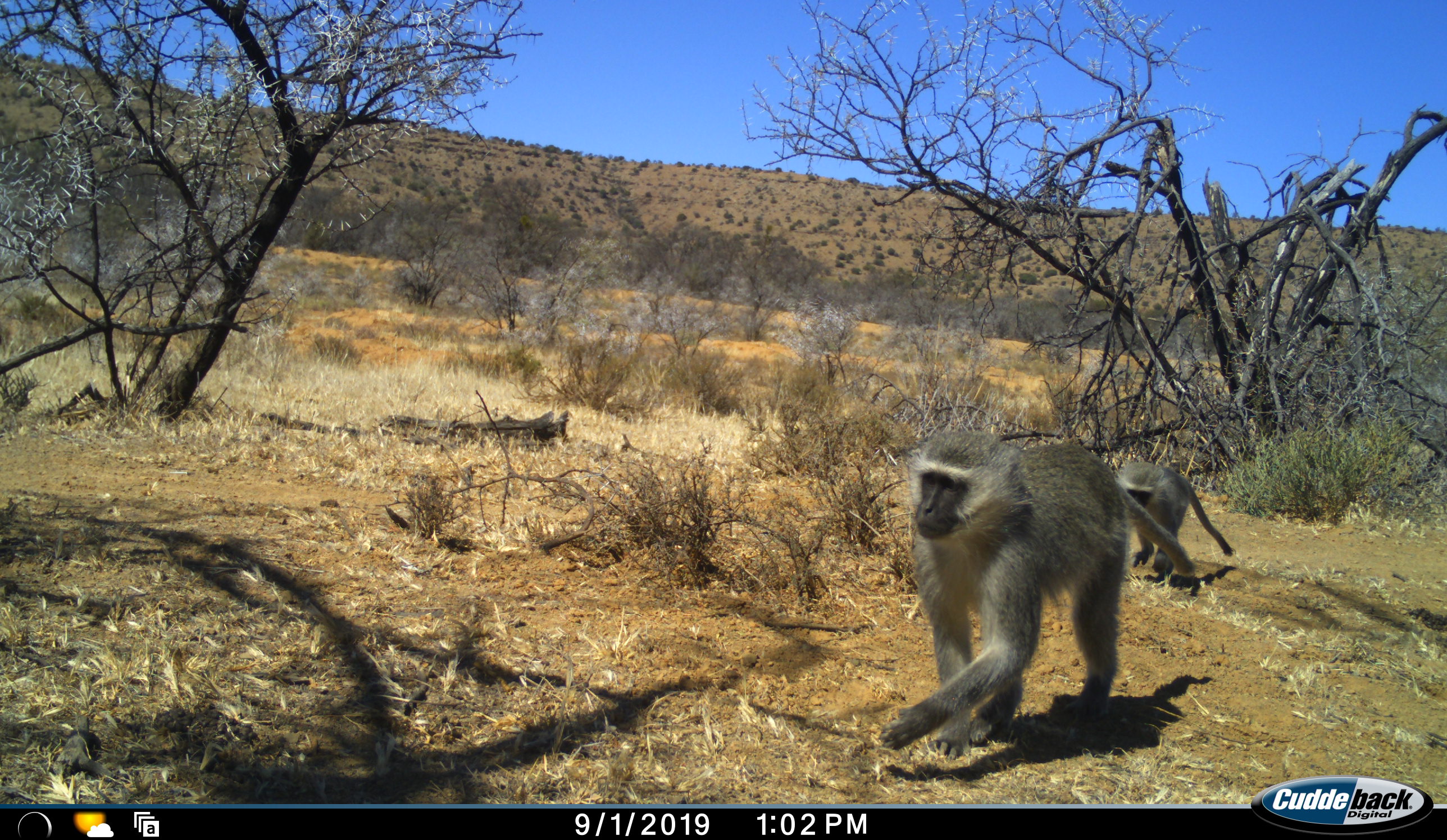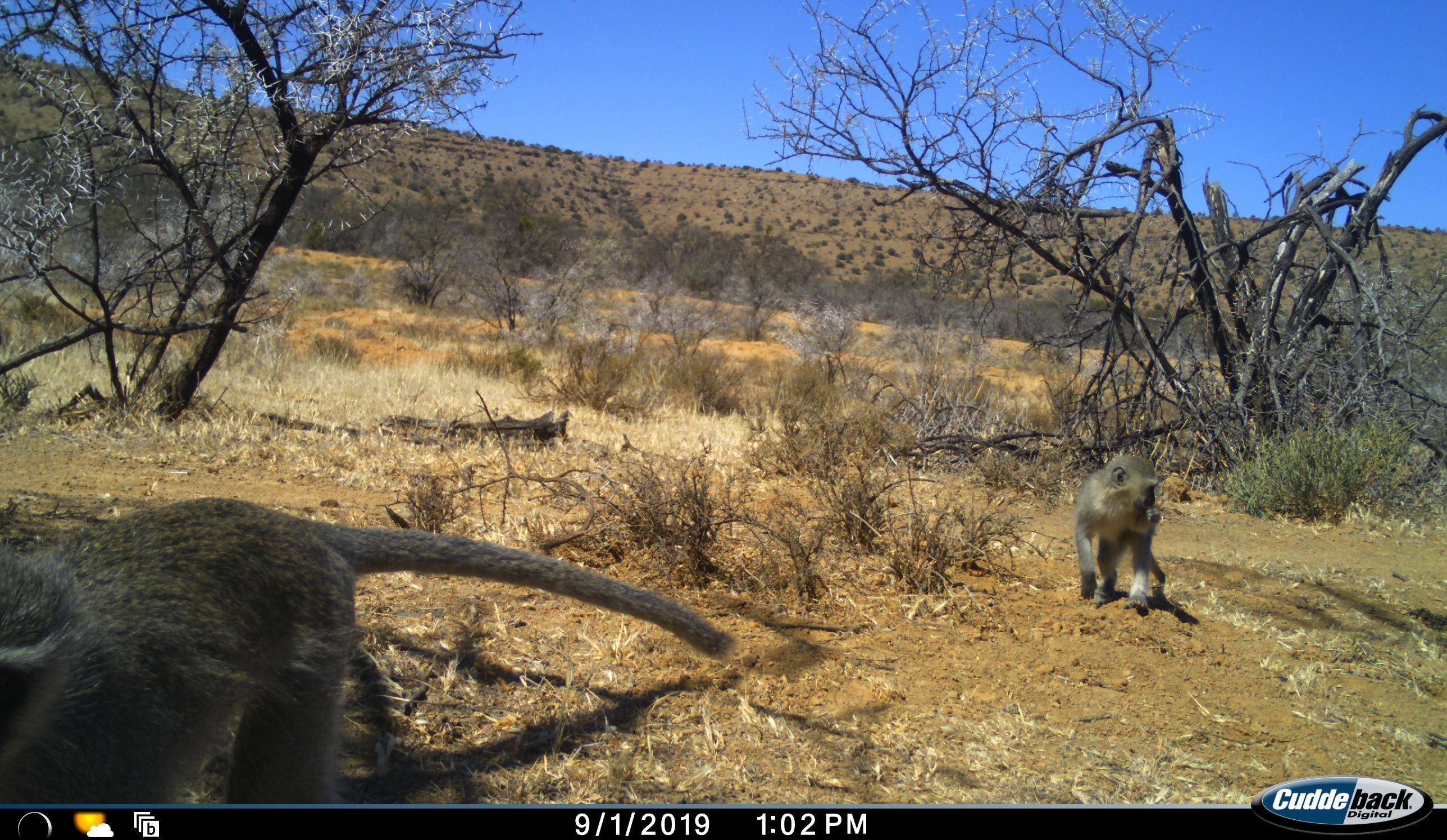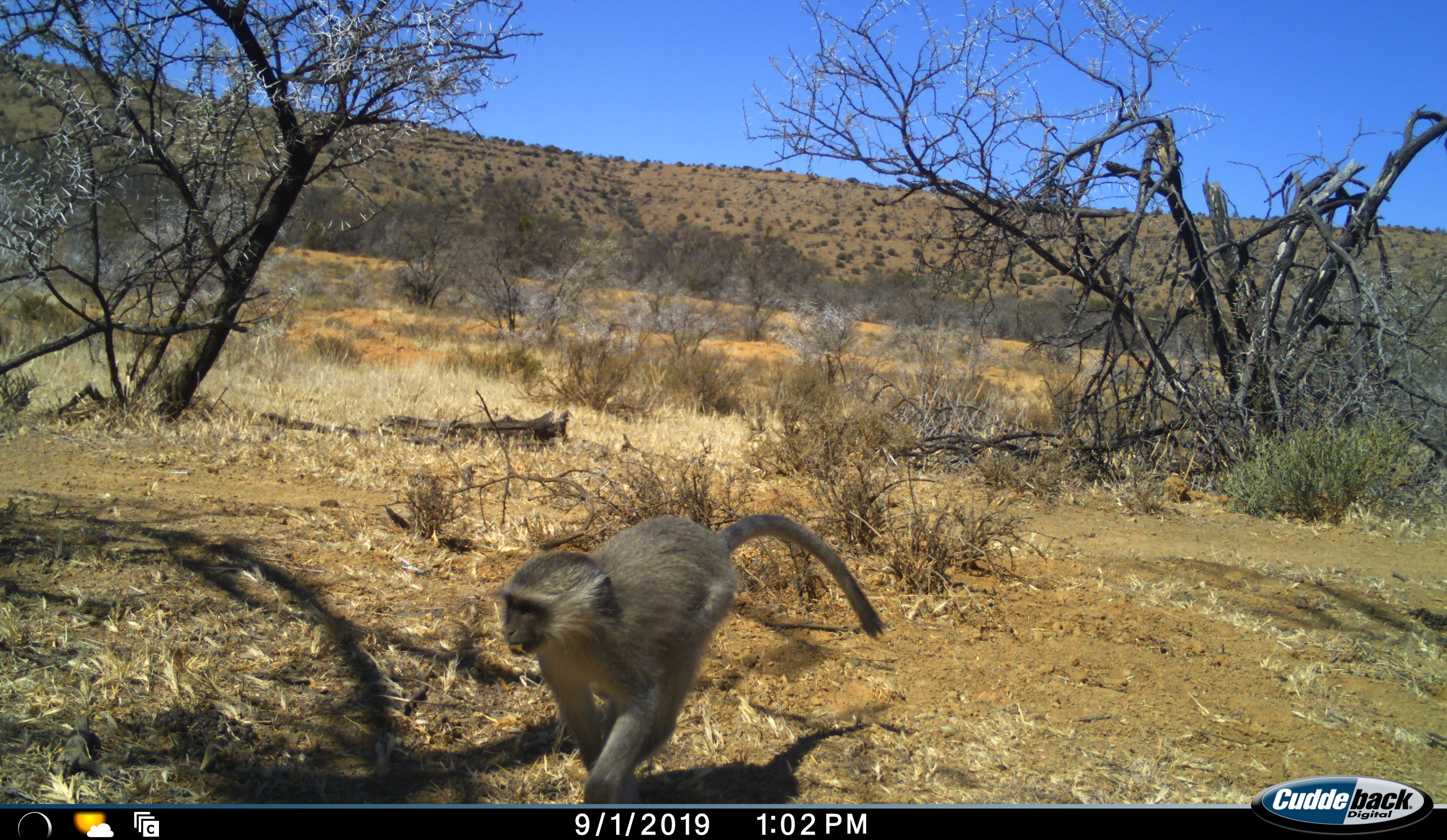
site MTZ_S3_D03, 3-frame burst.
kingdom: Animalia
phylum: Chordata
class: Mammalia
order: Primates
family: Cercopithecidae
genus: Chlorocebus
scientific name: Chlorocebus pygerythrus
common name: vervet monkey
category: monkeyvervet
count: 2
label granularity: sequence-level